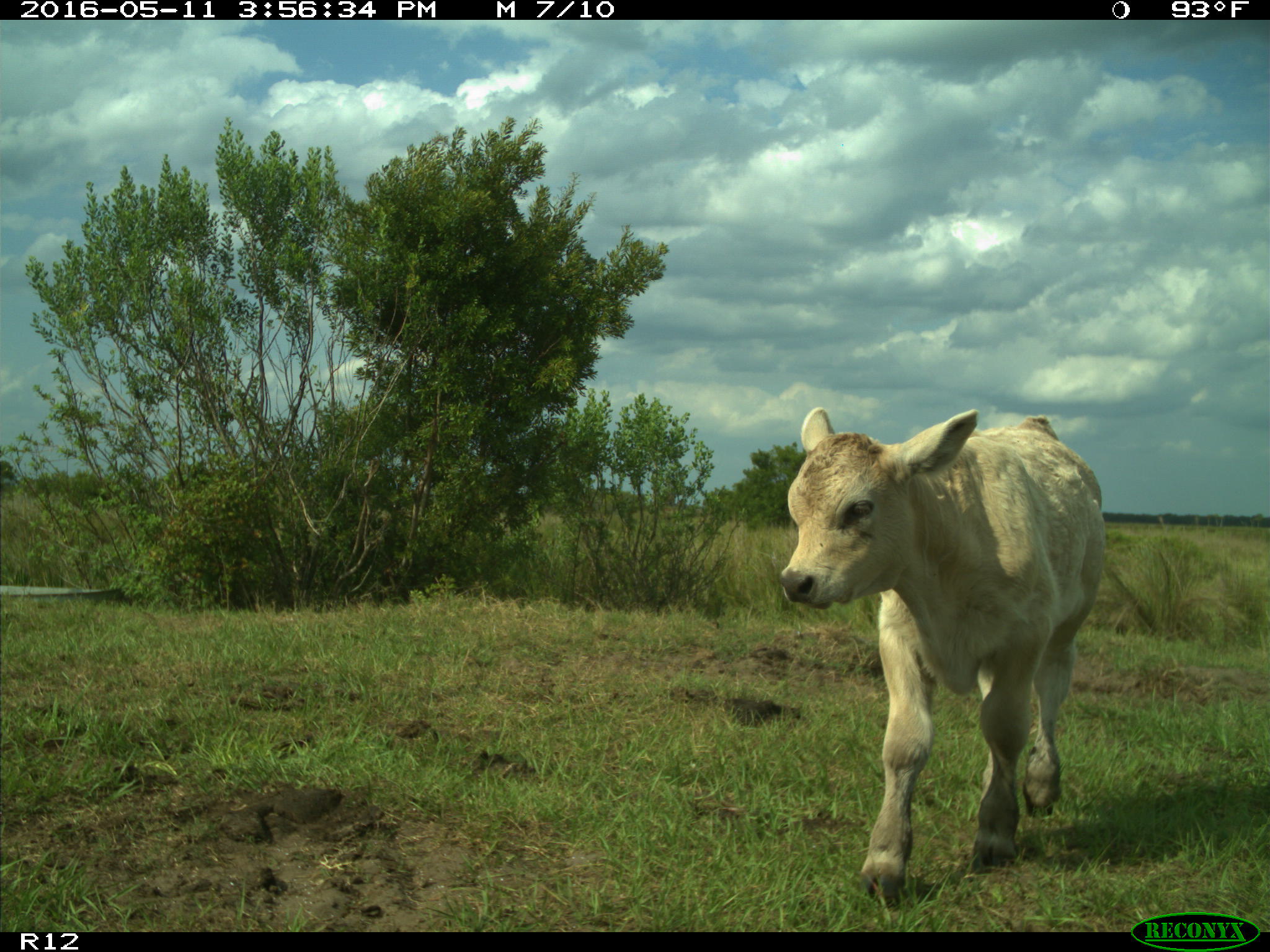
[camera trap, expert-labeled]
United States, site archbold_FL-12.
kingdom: Animalia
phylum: Chordata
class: Mammalia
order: Artiodactyla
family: Bovidae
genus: Bos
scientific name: Bos taurus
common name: domestic cow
Bos taurus (domestic cow).